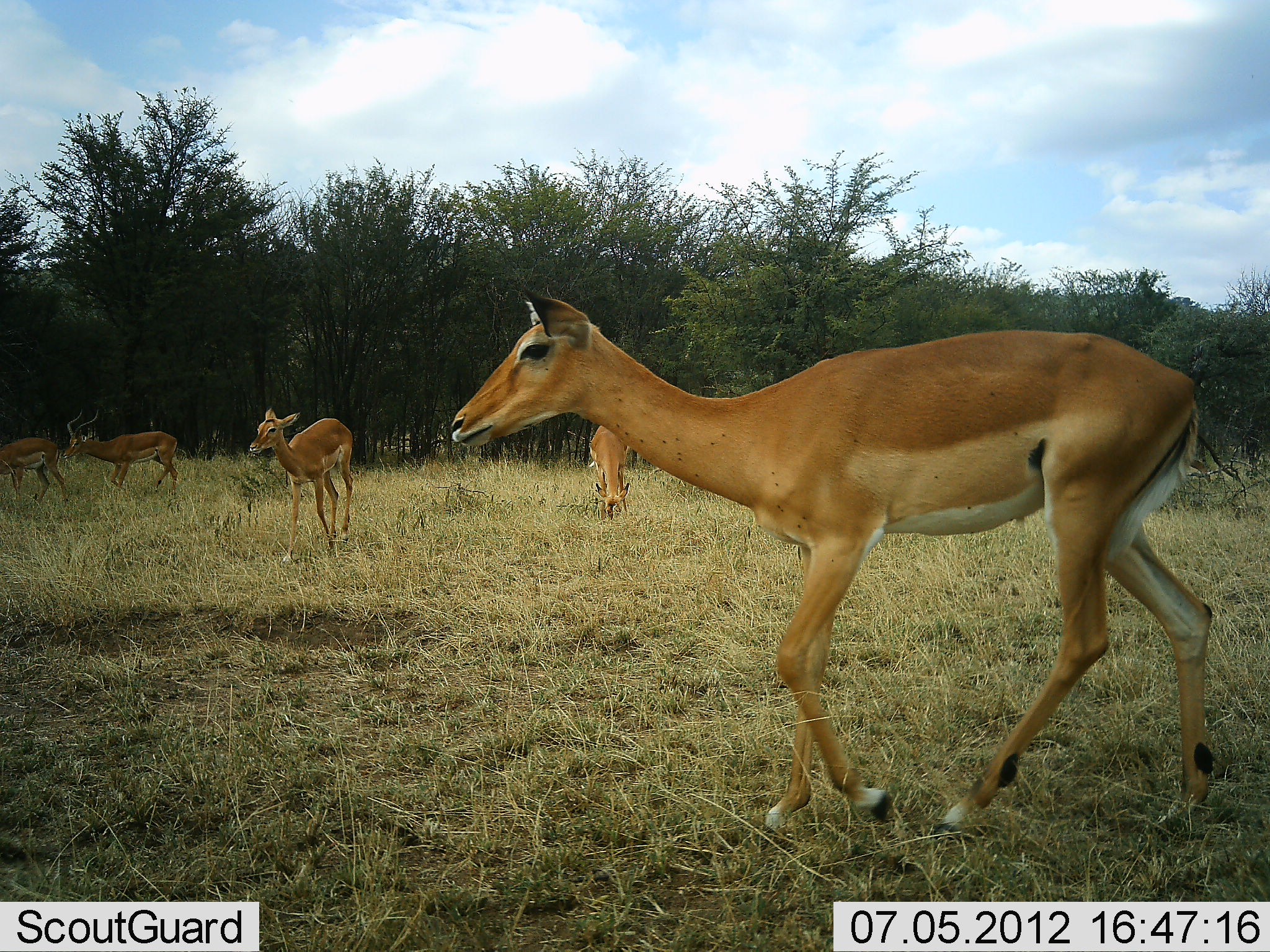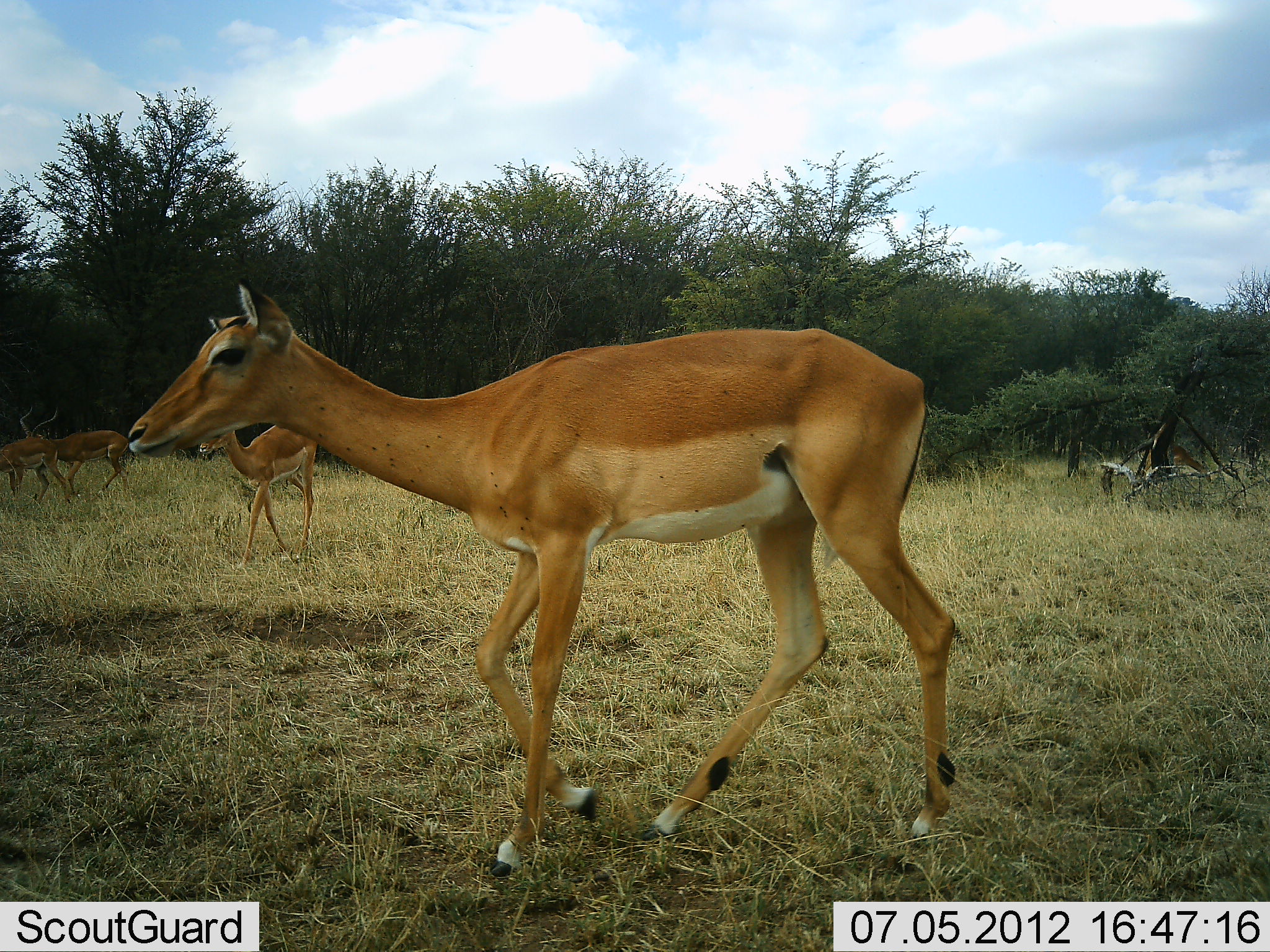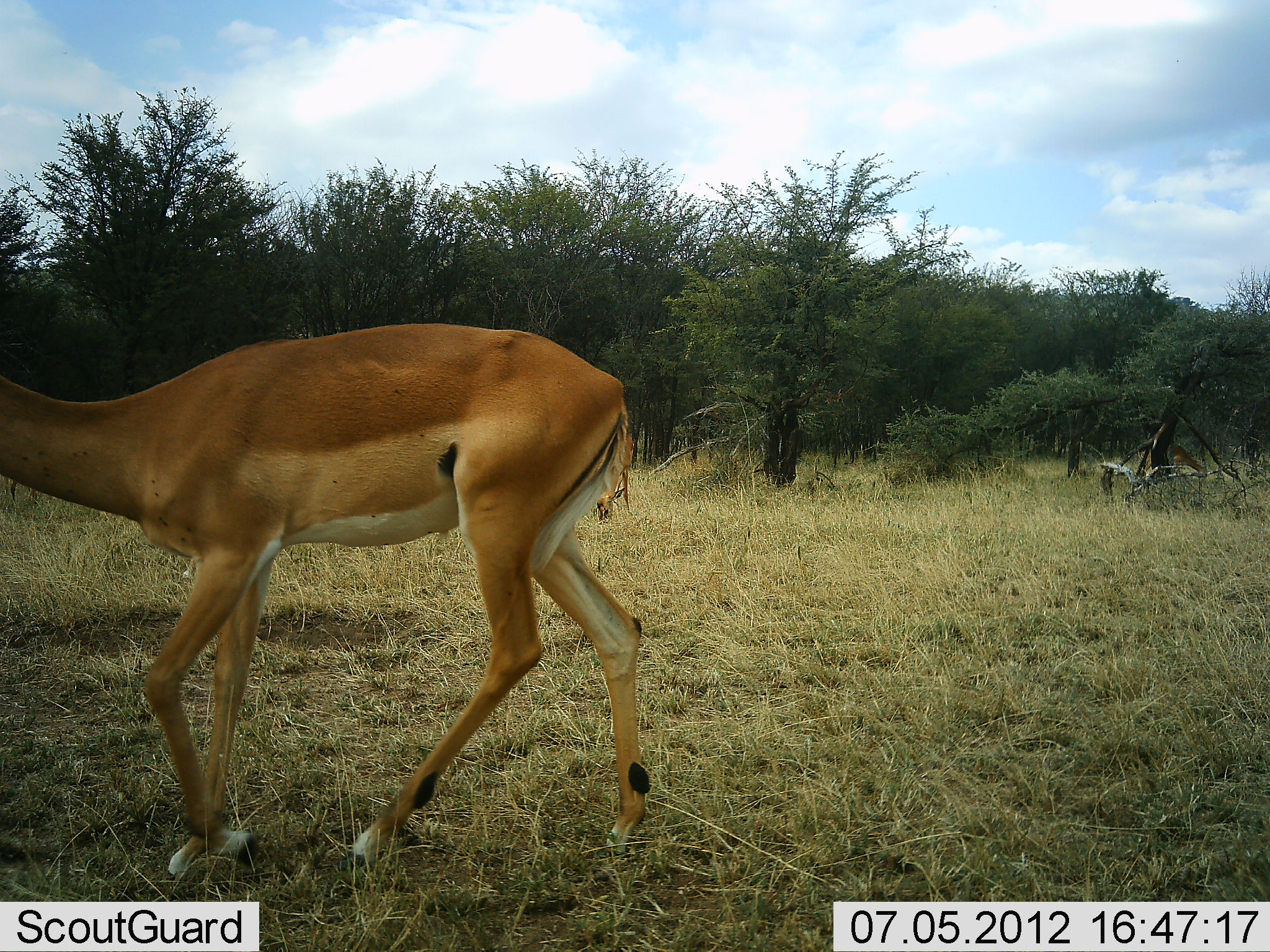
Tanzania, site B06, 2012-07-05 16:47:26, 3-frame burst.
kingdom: Animalia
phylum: Chordata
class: Mammalia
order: Artiodactyla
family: Bovidae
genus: Aepyceros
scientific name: Aepyceros melampus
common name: impala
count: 5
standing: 40%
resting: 0%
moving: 80%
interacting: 0%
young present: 0%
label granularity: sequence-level